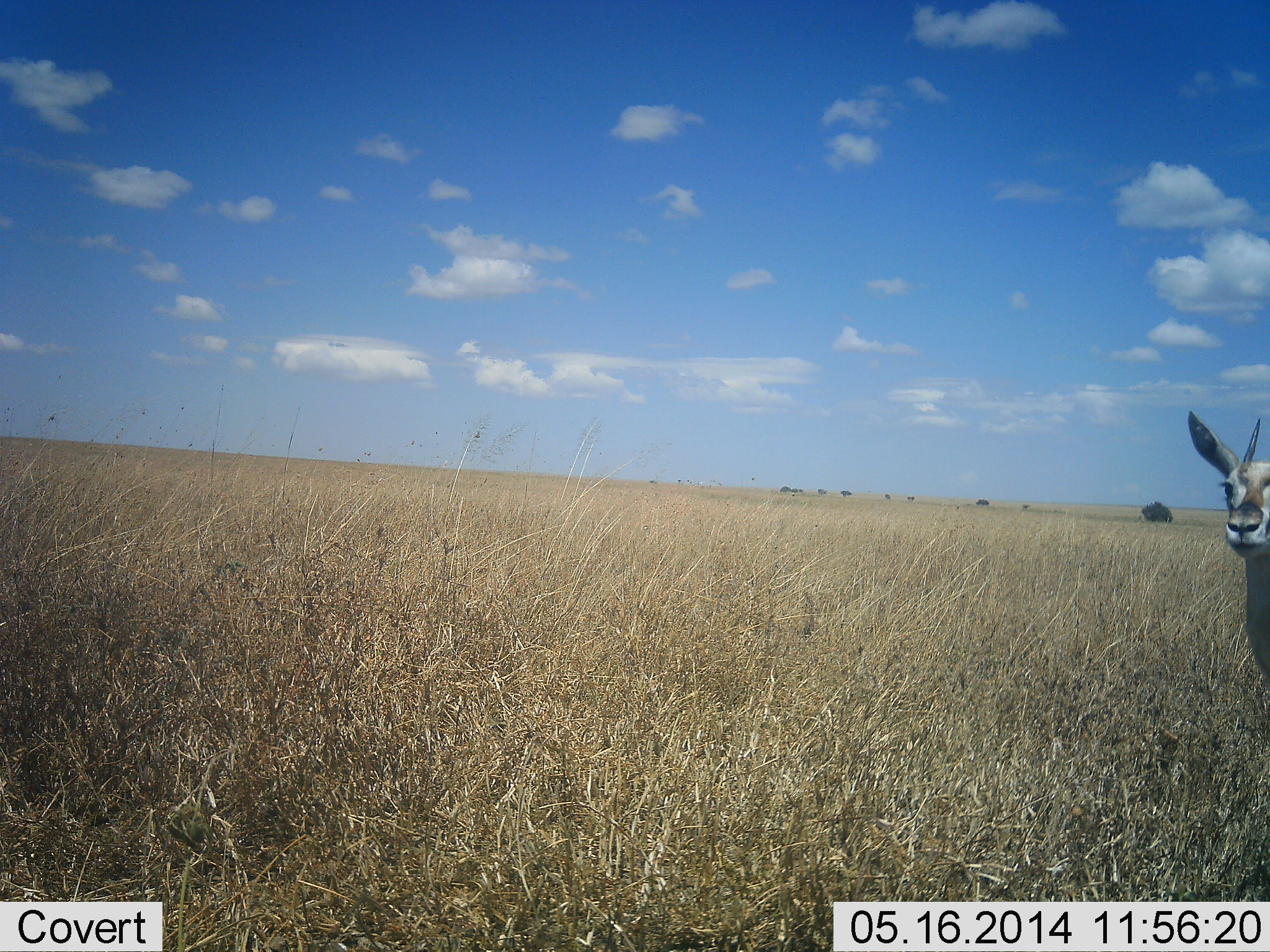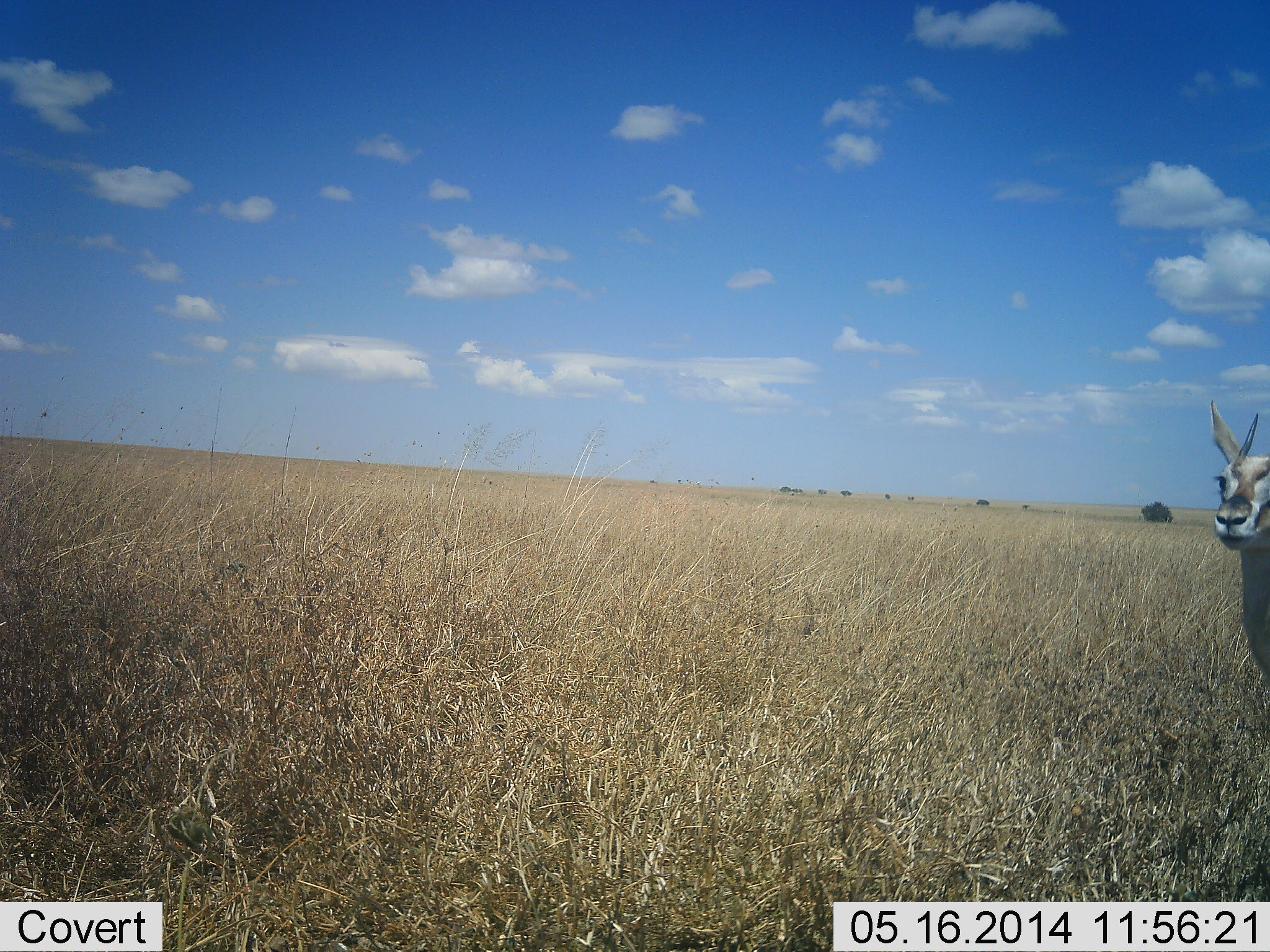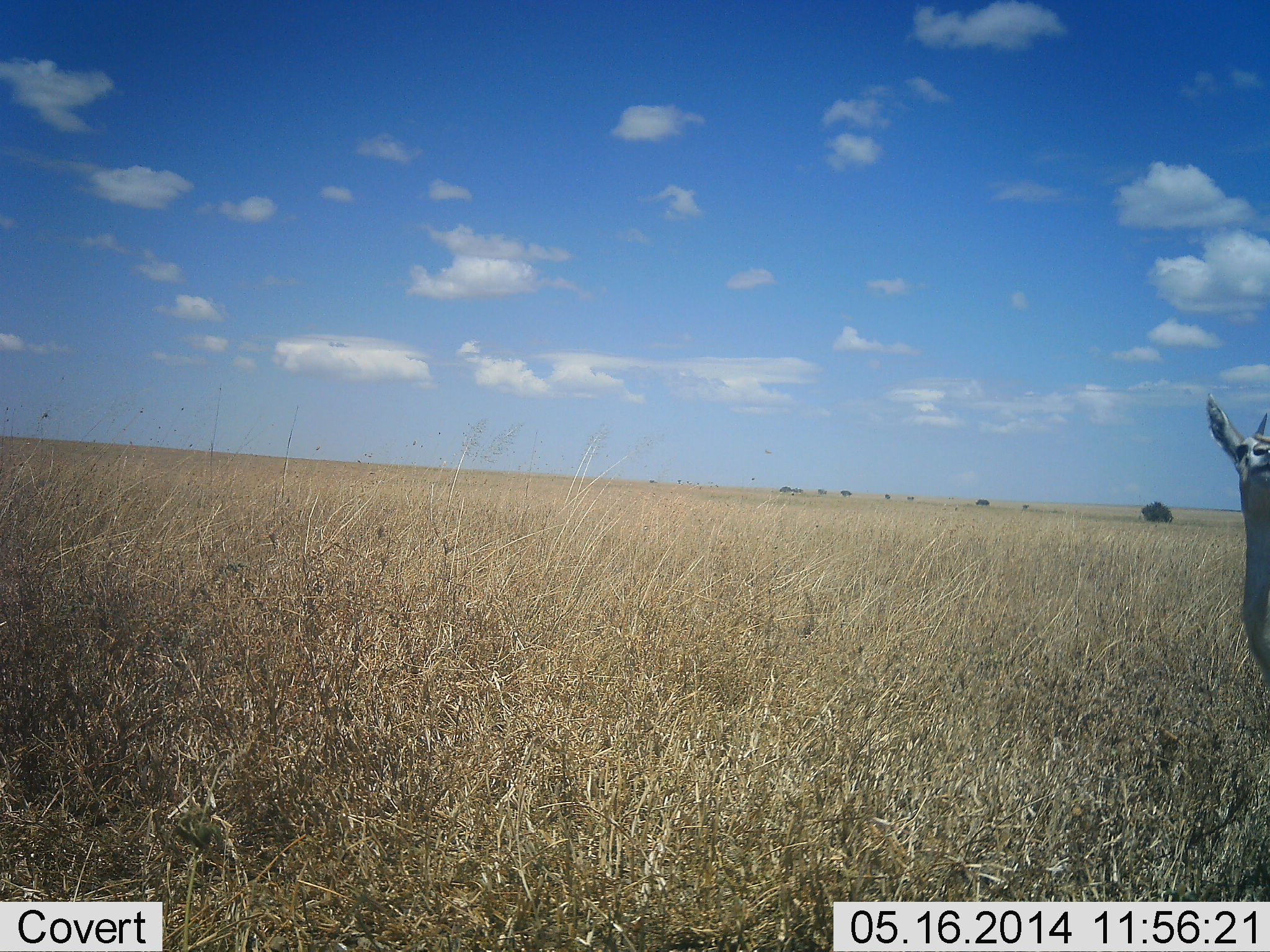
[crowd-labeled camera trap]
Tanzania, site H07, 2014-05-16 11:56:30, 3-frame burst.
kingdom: Animalia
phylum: Chordata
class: Mammalia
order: Artiodactyla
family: Bovidae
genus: Eudorcas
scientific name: Eudorcas thomsonii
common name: thomson's gazelle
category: gazellethomsons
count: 1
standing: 91%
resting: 0%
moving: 9%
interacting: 0%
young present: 0%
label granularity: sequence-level